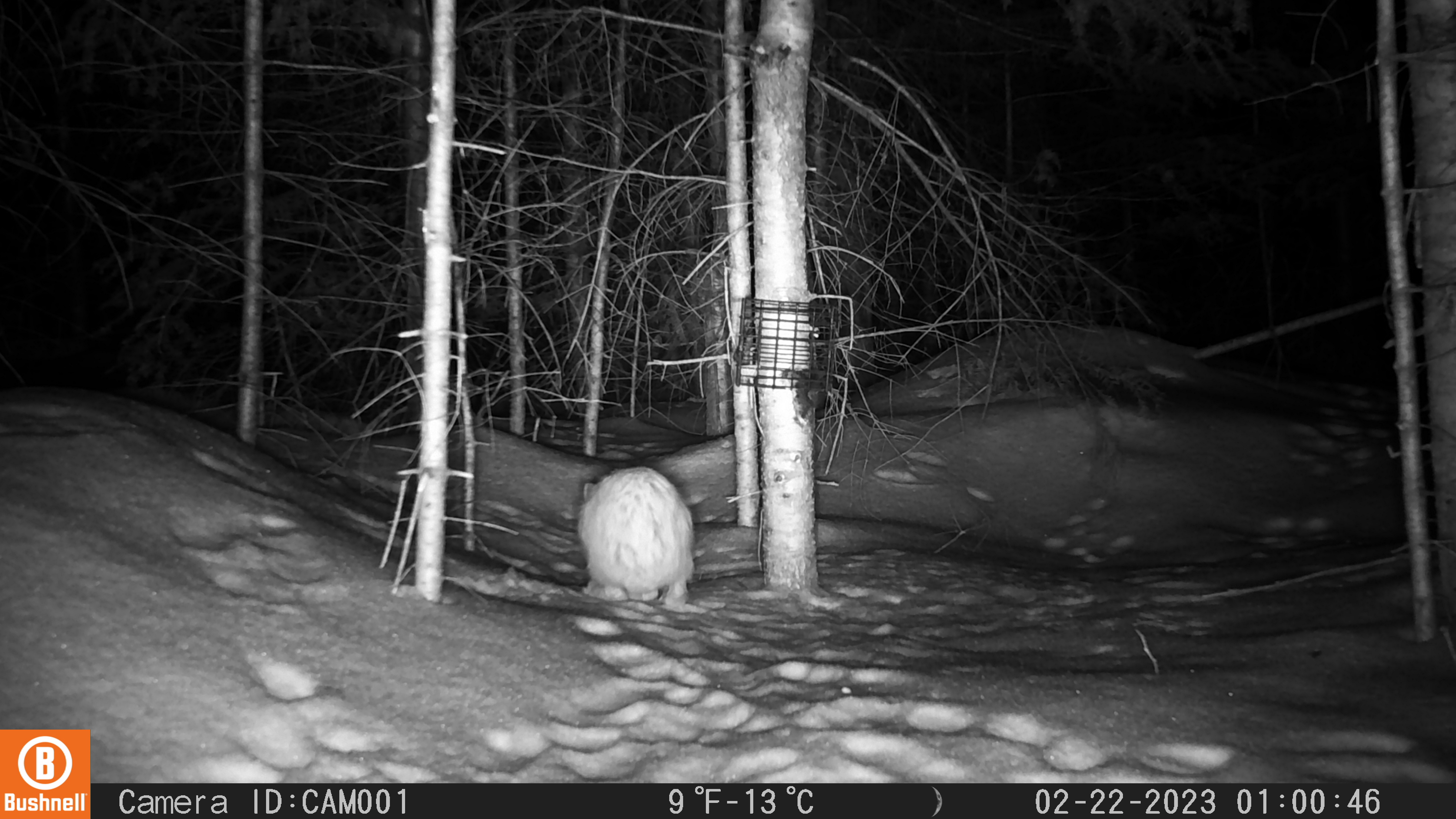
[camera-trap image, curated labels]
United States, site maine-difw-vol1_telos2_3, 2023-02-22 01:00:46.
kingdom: Animalia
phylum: Chordata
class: Mammalia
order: Lagomorpha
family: Leporidae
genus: Lepus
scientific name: Lepus americanus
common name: snowshoe hare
Snowshoe hare (Lepus americanus).